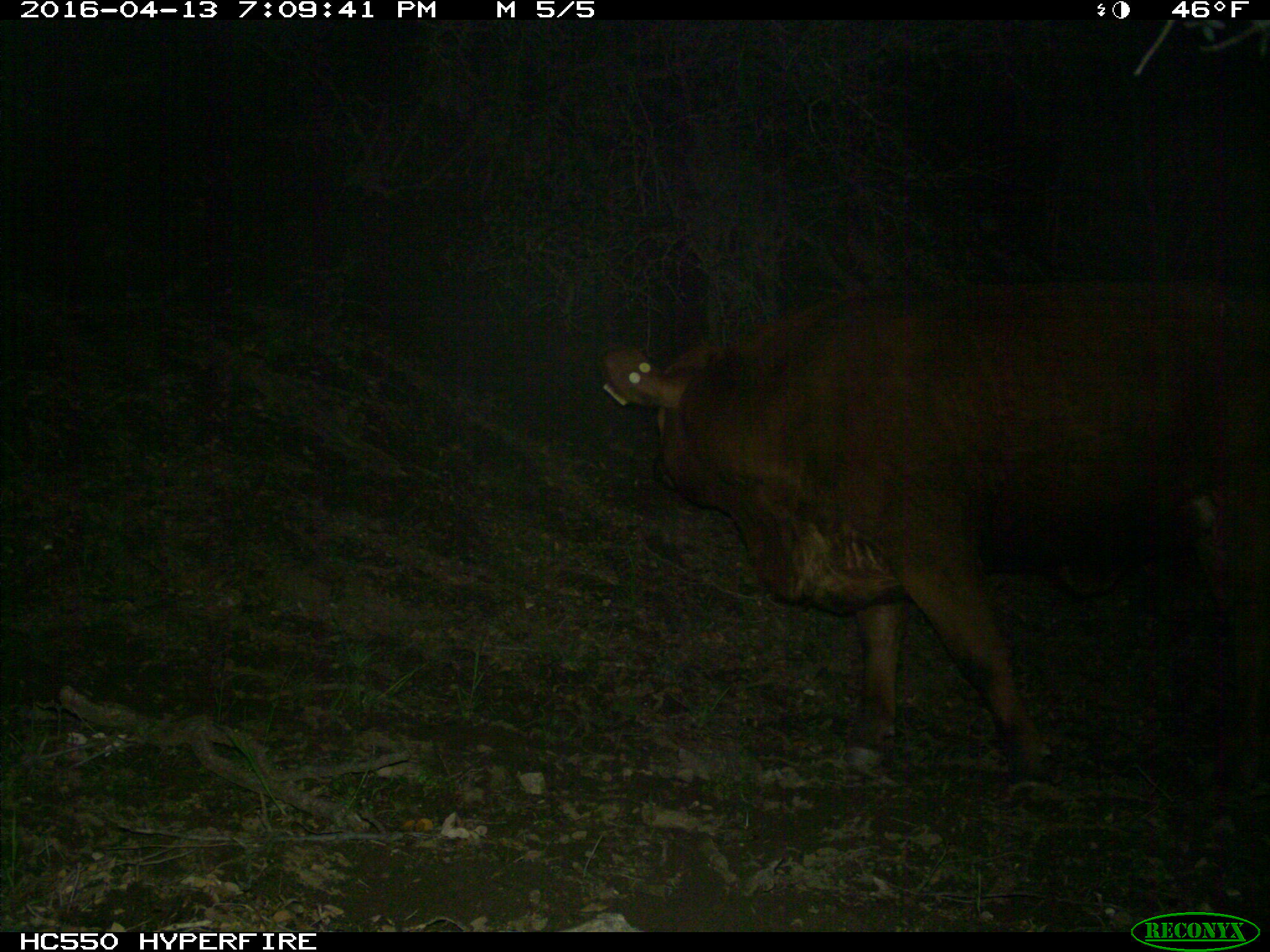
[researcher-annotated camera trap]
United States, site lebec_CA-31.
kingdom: Animalia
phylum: Chordata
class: Mammalia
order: Artiodactyla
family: Bovidae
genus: Bos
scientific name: Bos taurus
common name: domestic cow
Bos taurus (domestic cow).